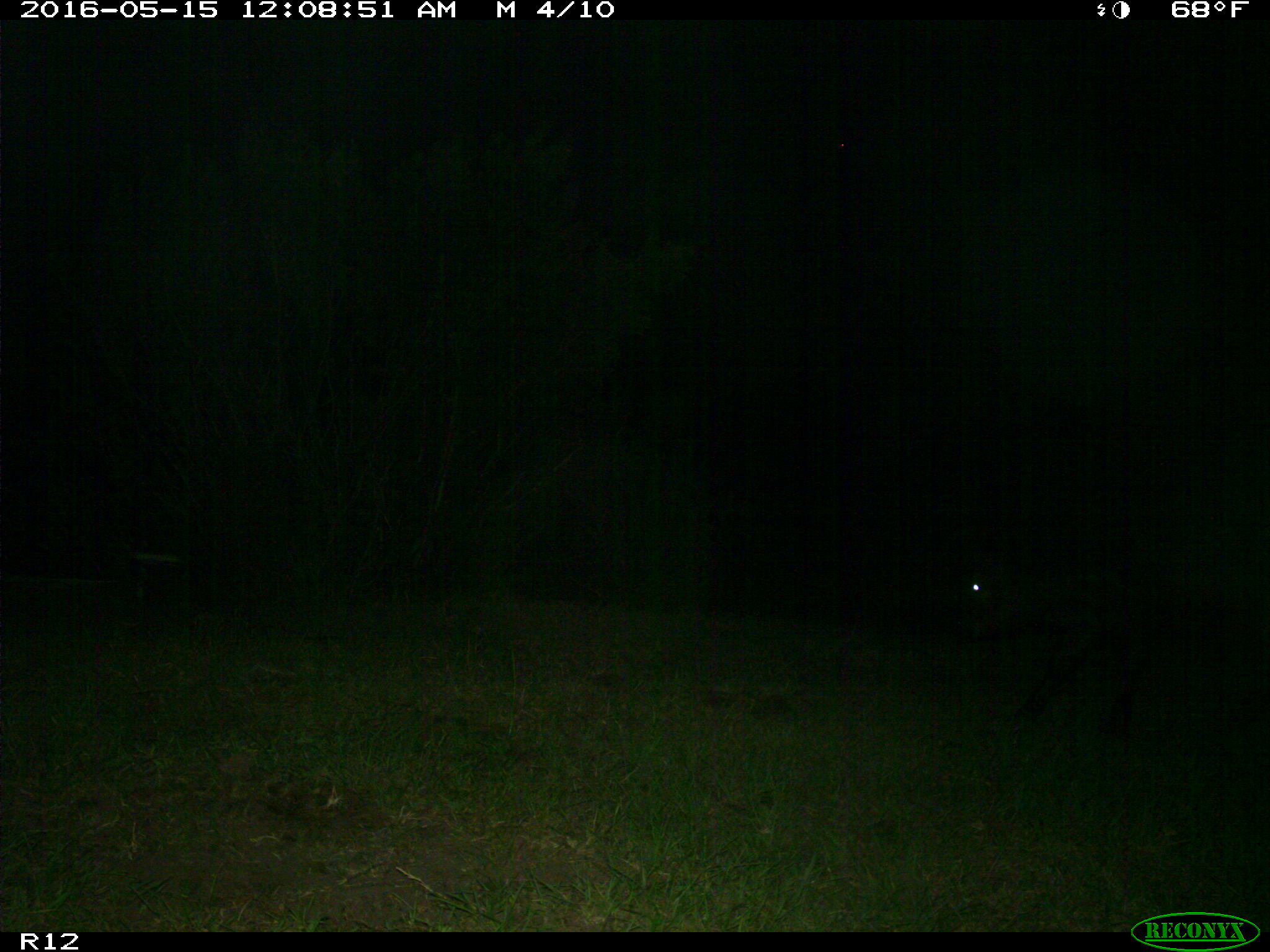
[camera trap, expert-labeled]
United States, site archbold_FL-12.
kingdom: Animalia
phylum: Chordata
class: Mammalia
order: Artiodactyla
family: Bovidae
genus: Bos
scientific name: Bos taurus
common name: domestic cow